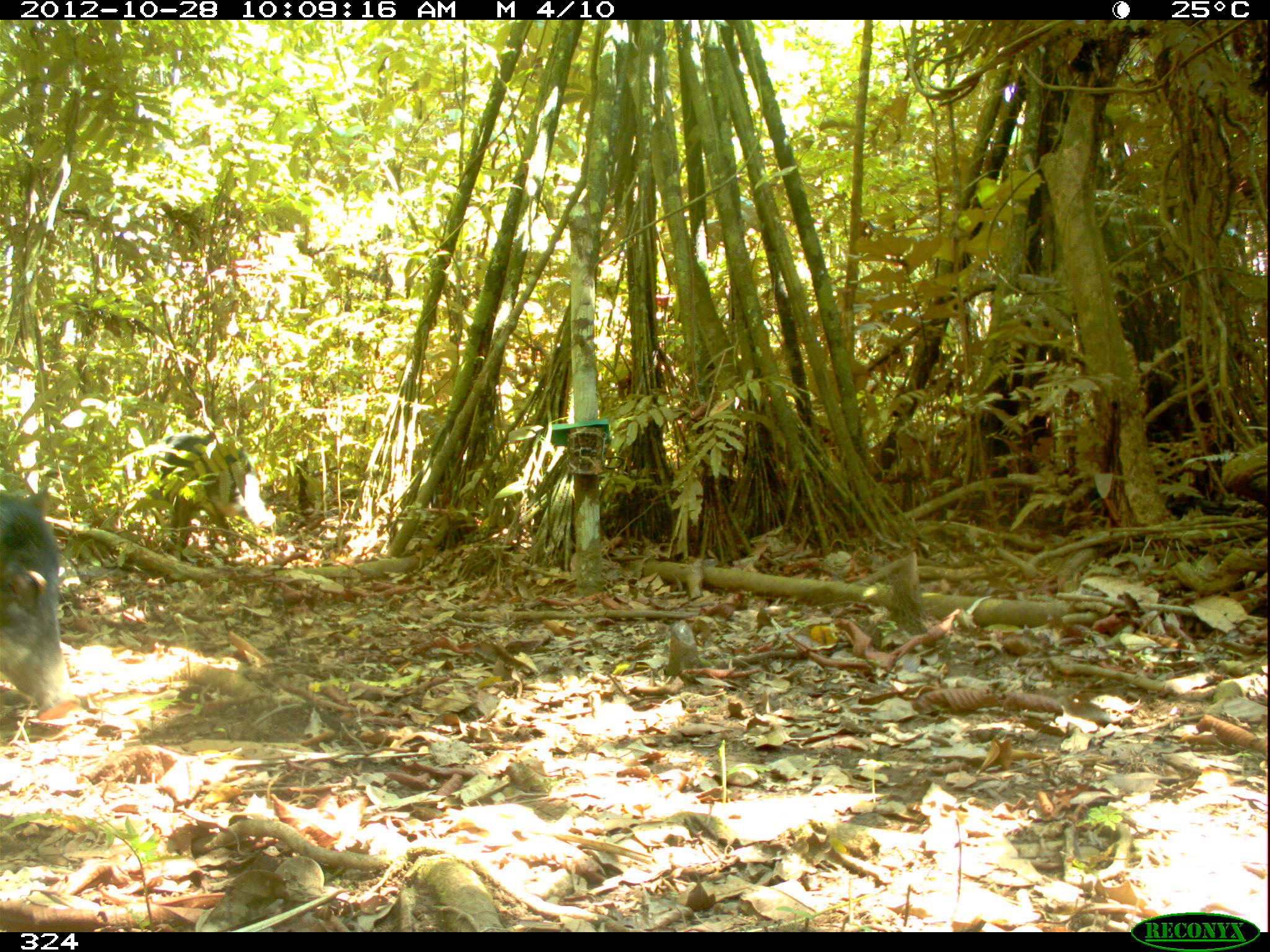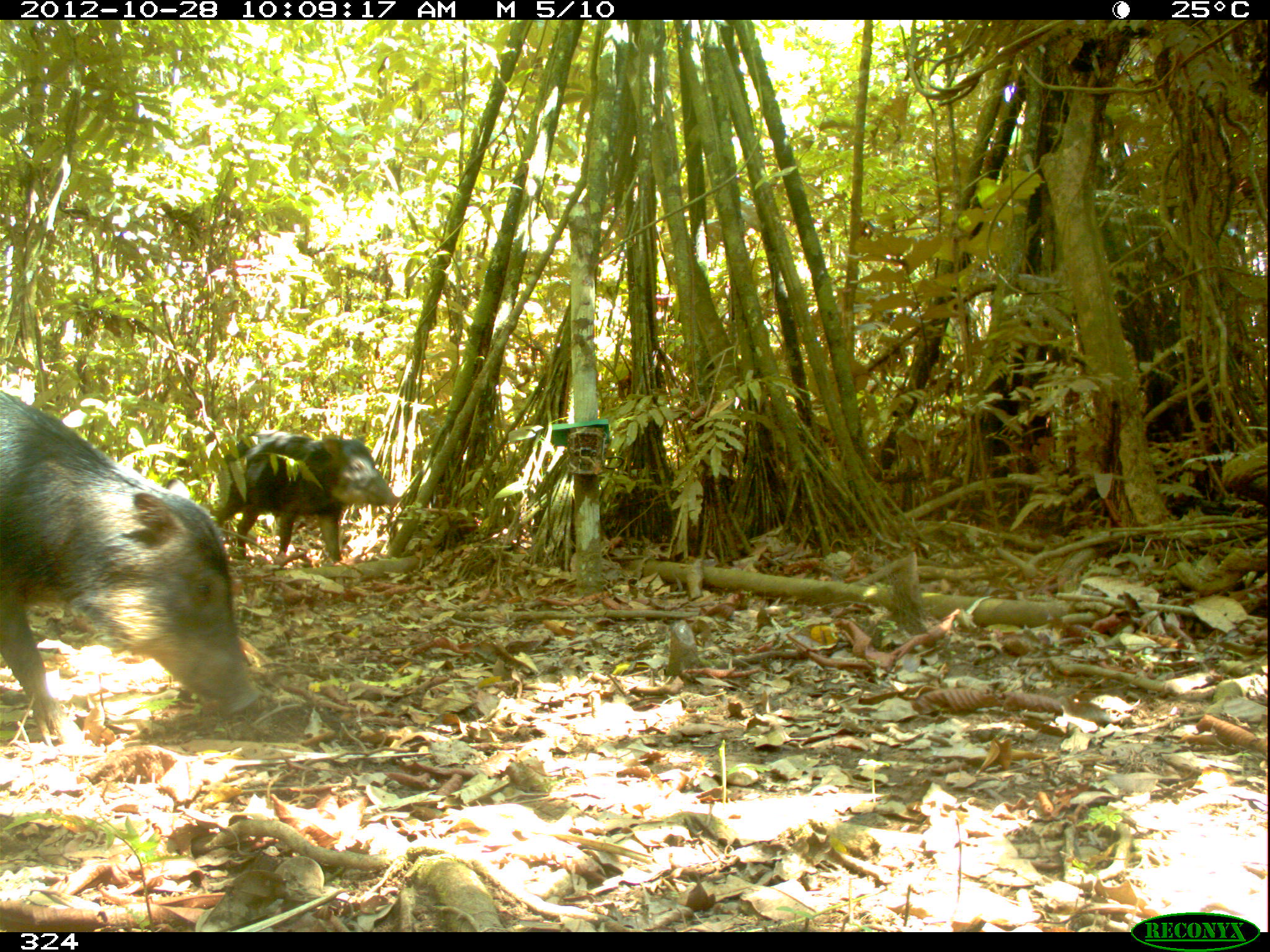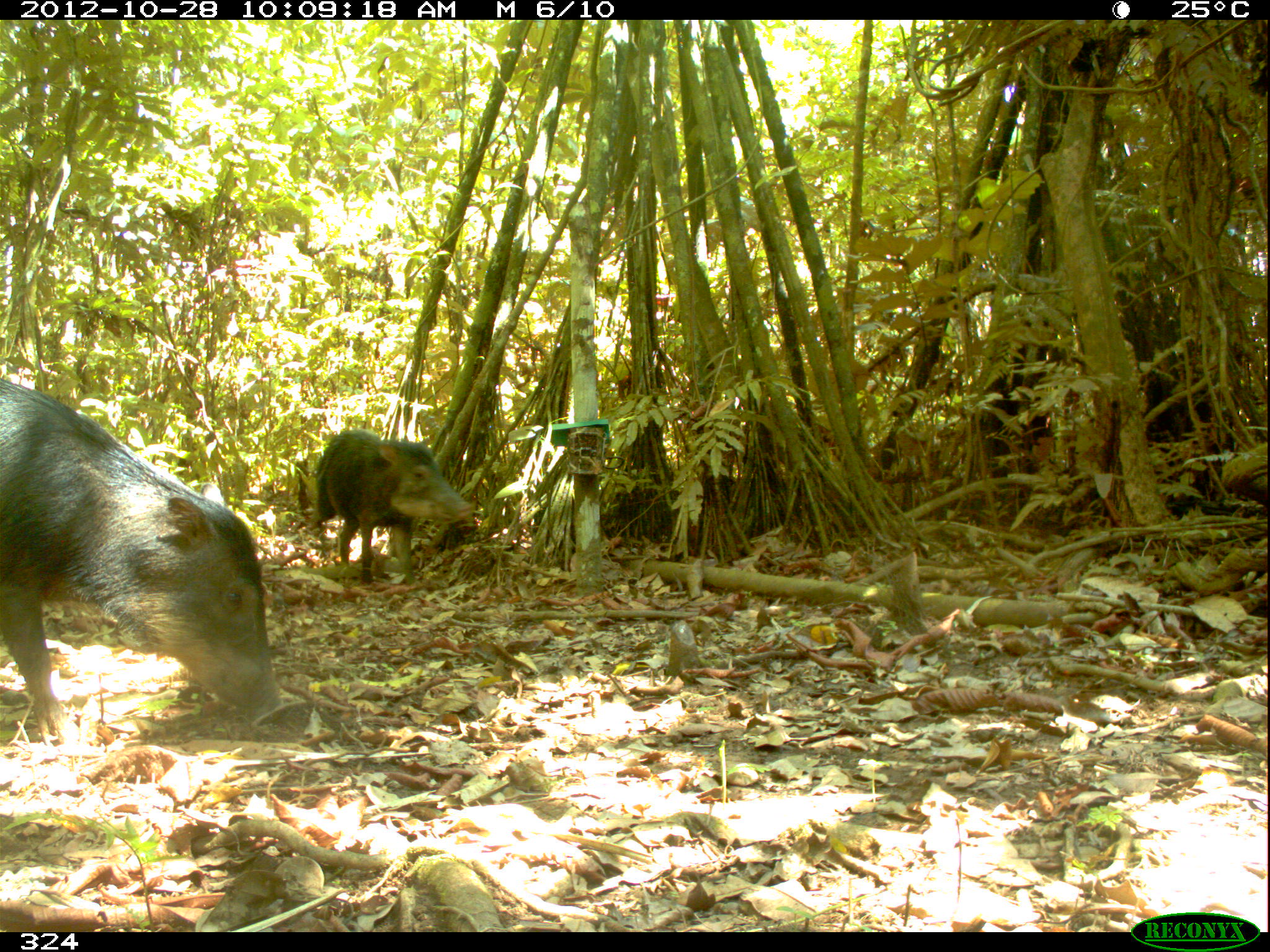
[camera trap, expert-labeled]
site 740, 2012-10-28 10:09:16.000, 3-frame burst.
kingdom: Animalia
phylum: Chordata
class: Mammalia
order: Artiodactyla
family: Tayassuidae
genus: Tayassu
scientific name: Tayassu pecari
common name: white-lipped peccary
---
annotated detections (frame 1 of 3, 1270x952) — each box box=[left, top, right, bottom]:
tayassu pecari: box=[112, 431, 276, 561]; box=[0, 485, 80, 721]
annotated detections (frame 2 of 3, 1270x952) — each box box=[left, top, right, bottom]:
tayassu pecari: box=[0, 387, 261, 743]; box=[216, 431, 397, 561]